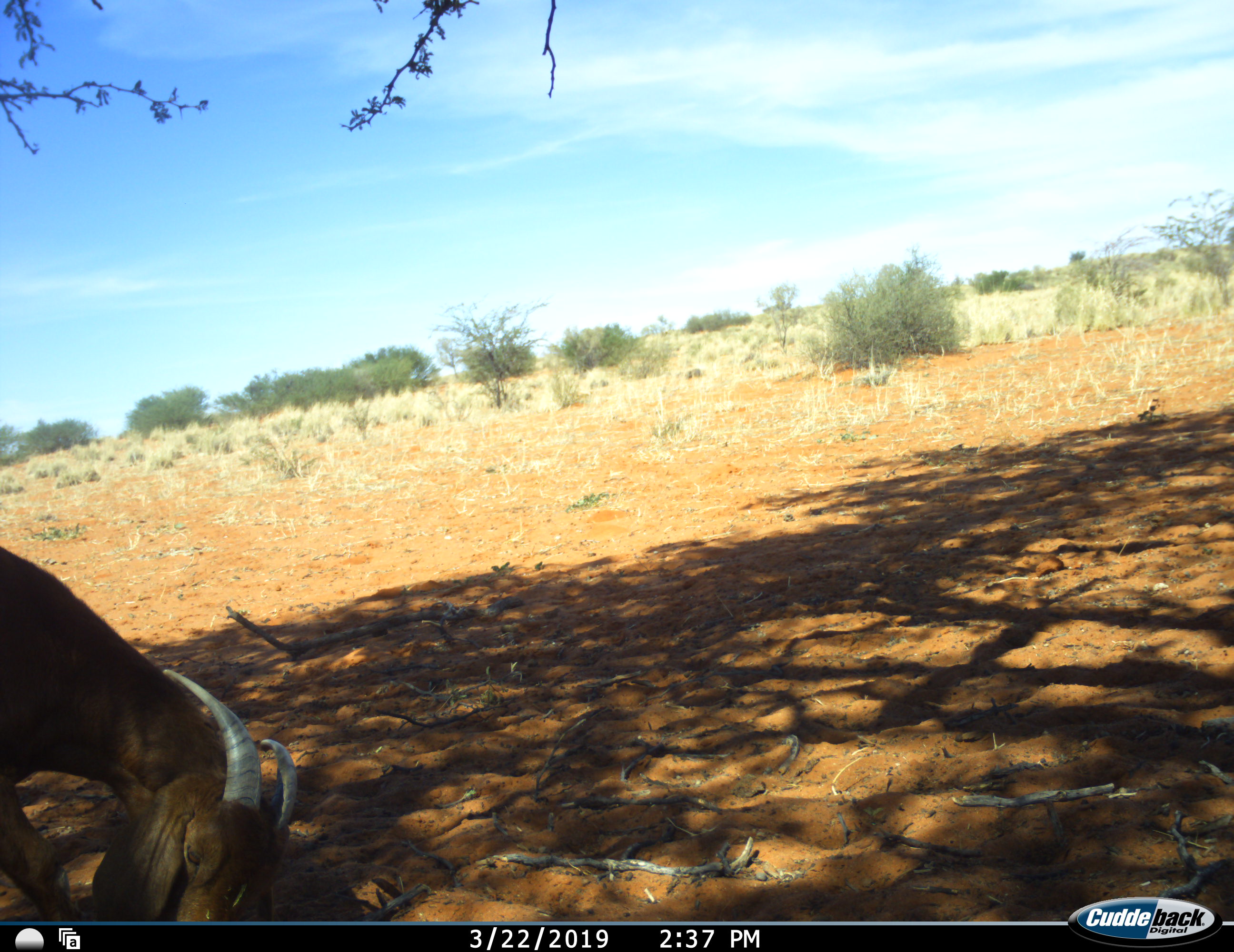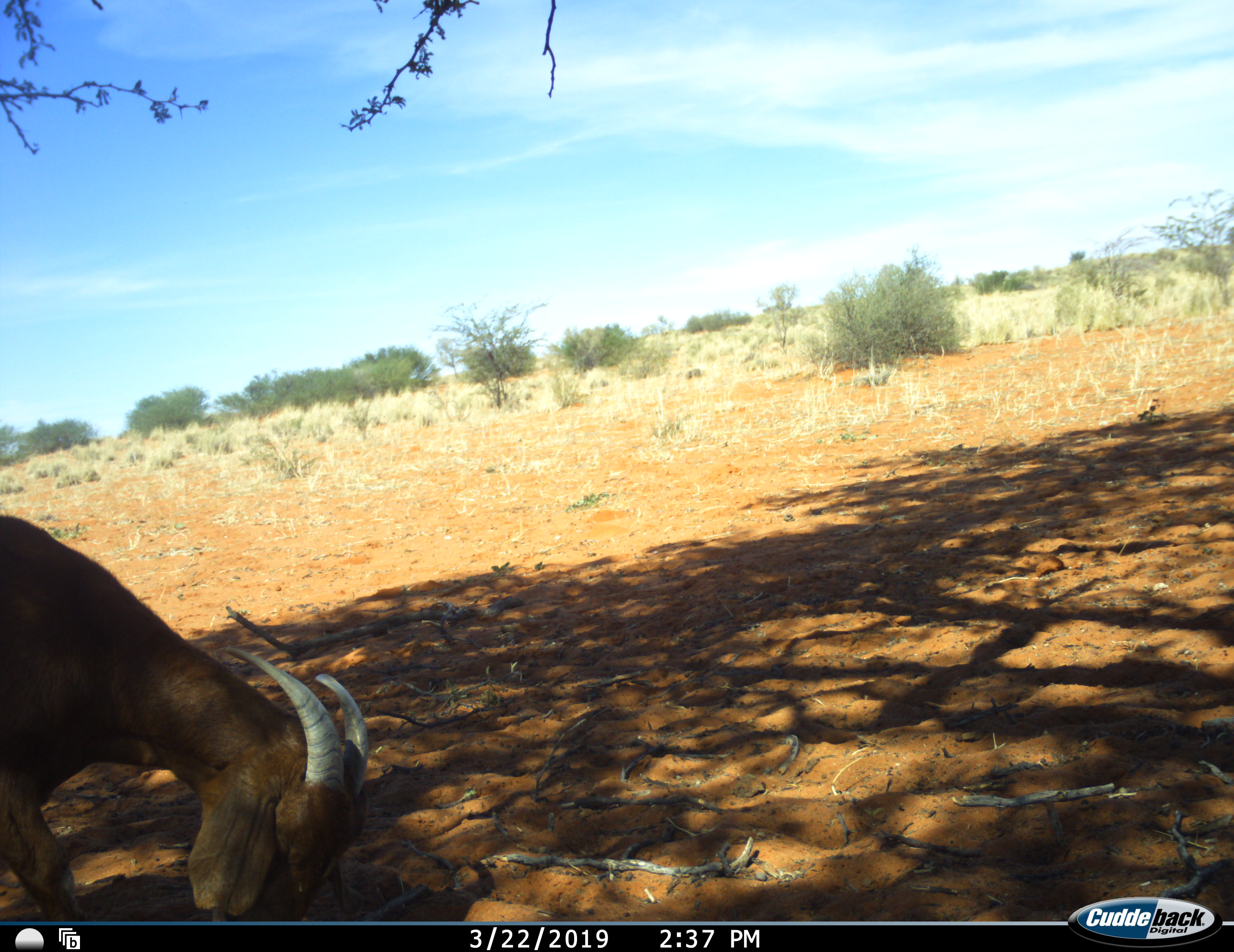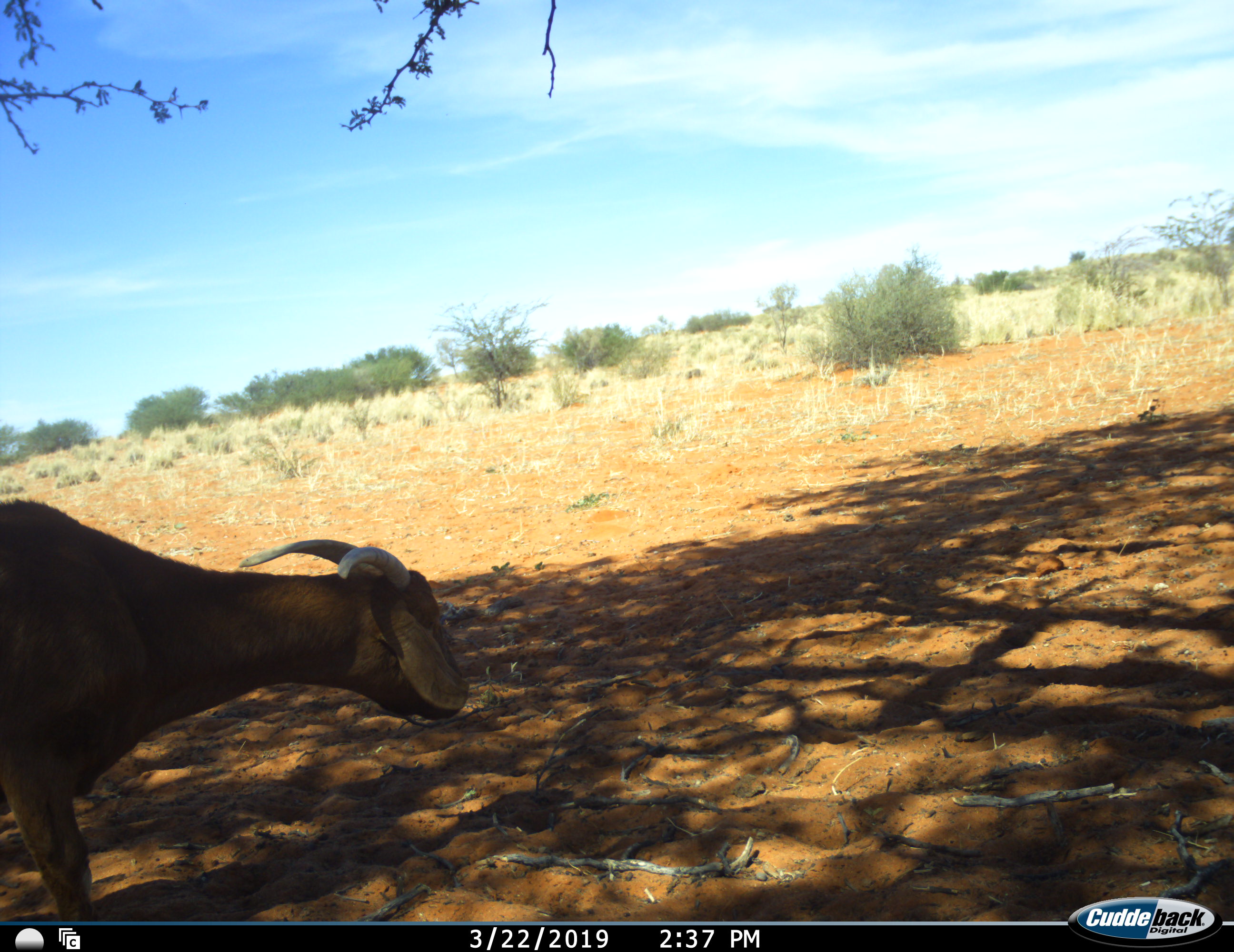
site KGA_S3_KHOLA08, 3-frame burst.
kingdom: Animalia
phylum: Chordata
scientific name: Vertebrata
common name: domestic animal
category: domesticanimal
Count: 1.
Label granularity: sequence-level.